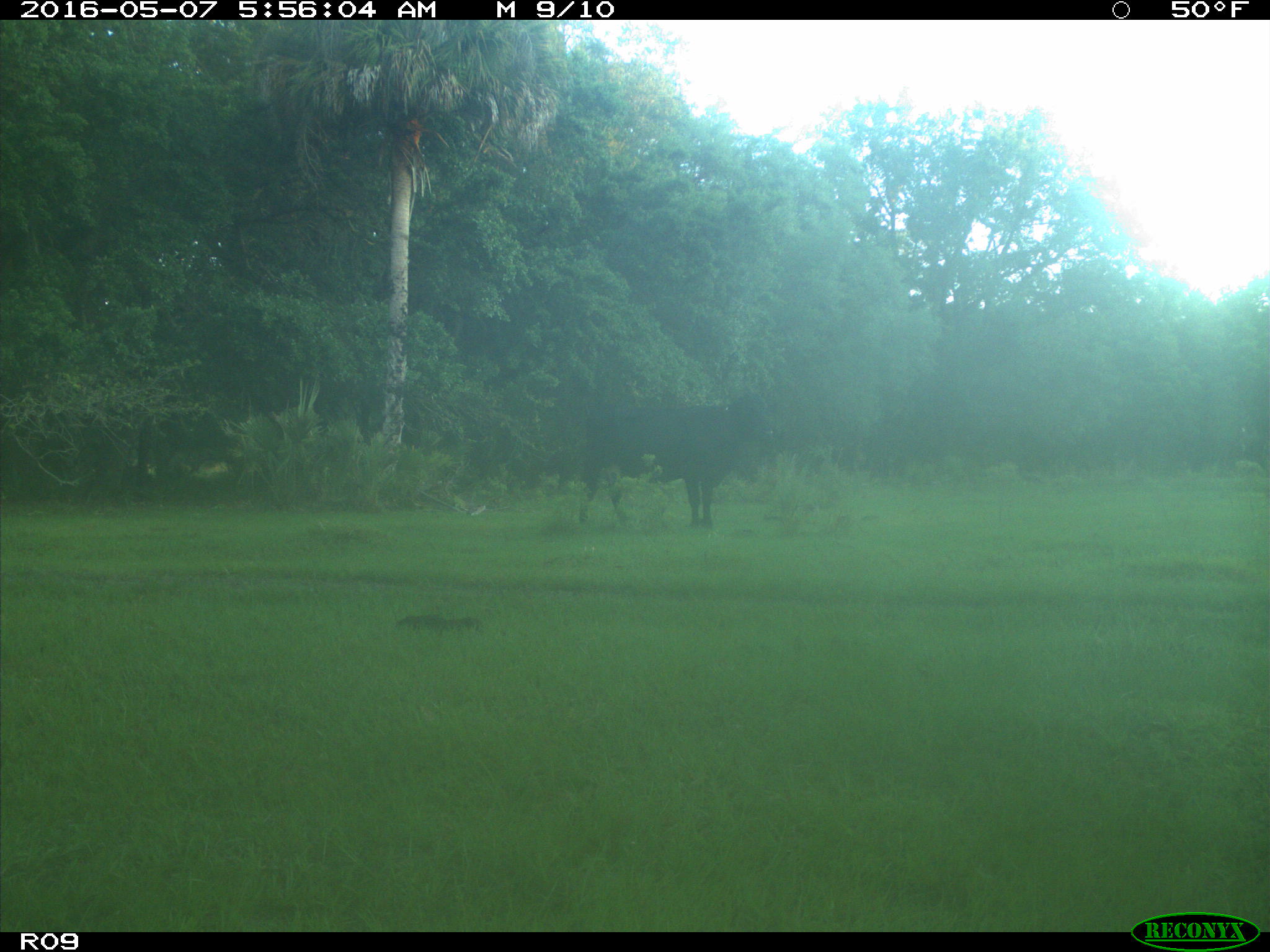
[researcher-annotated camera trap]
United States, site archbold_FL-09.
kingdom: Animalia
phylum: Chordata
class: Mammalia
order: Artiodactyla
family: Bovidae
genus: Bos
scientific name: Bos taurus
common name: domestic cow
Bos taurus (domestic cow).